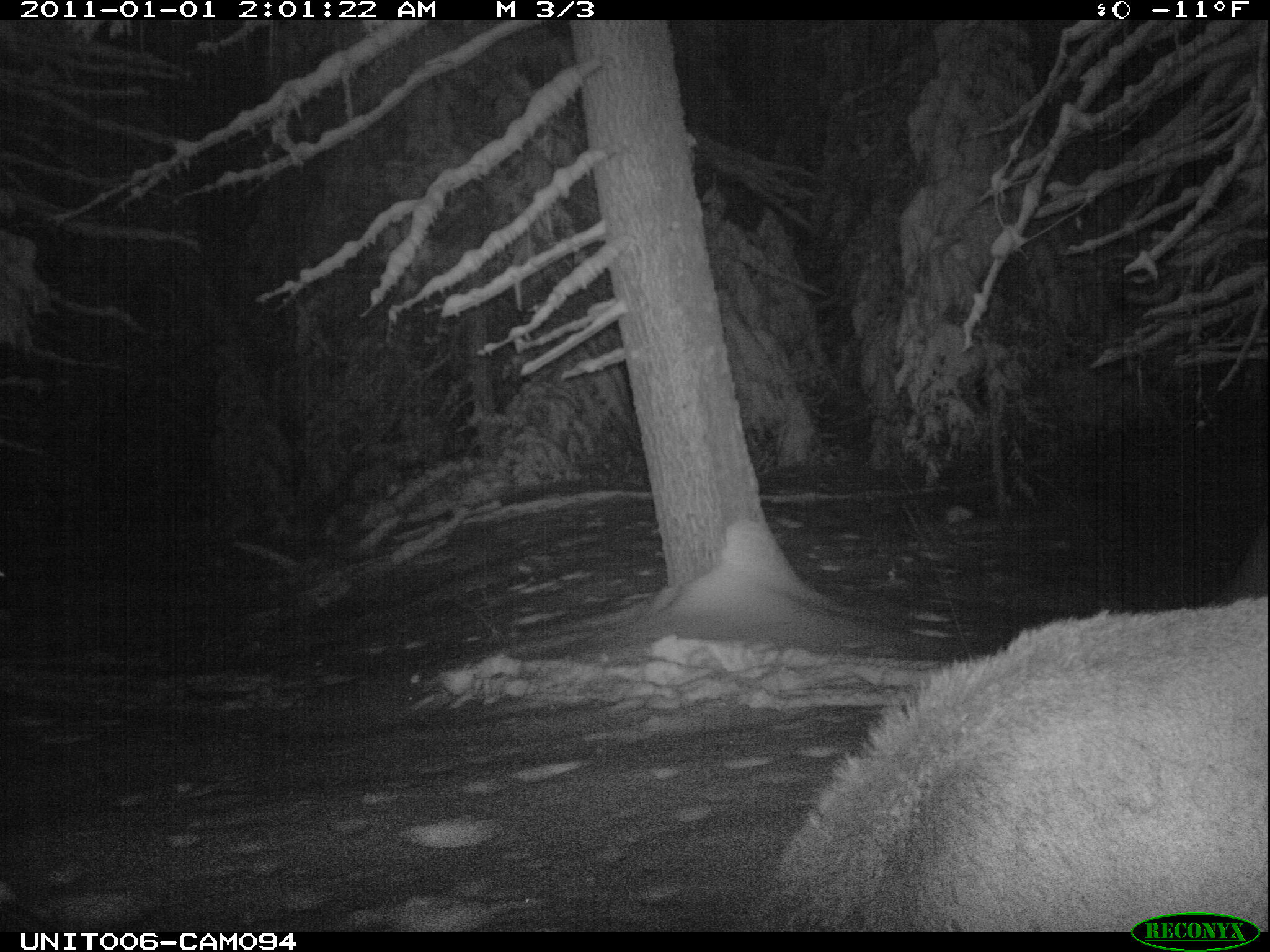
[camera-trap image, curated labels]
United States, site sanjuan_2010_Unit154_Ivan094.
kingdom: Animalia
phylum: Chordata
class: Mammalia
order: Artiodactyla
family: Cervidae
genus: Cervus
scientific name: Cervus elaphus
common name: red deer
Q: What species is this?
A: Cervus elaphus (red deer).